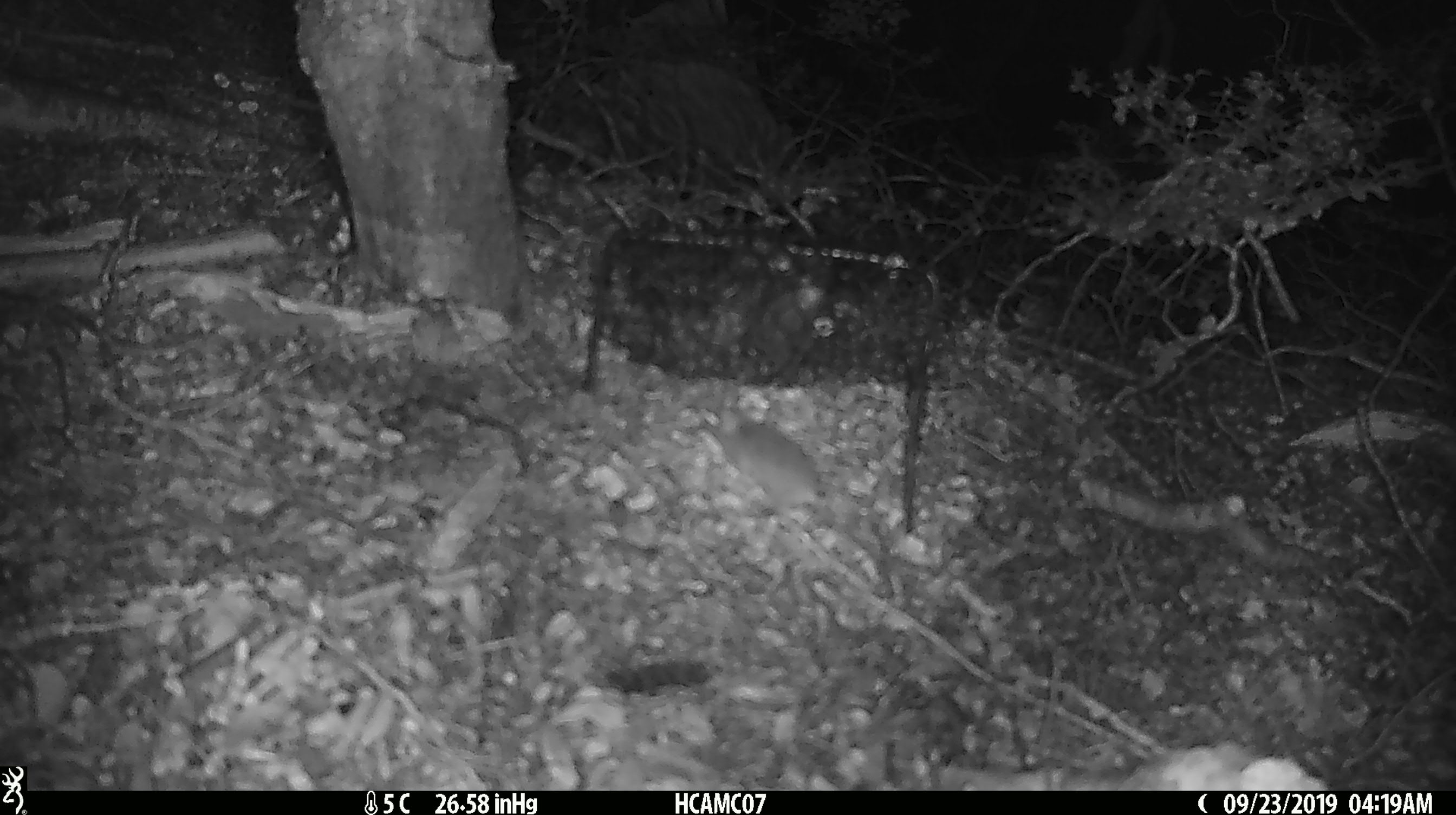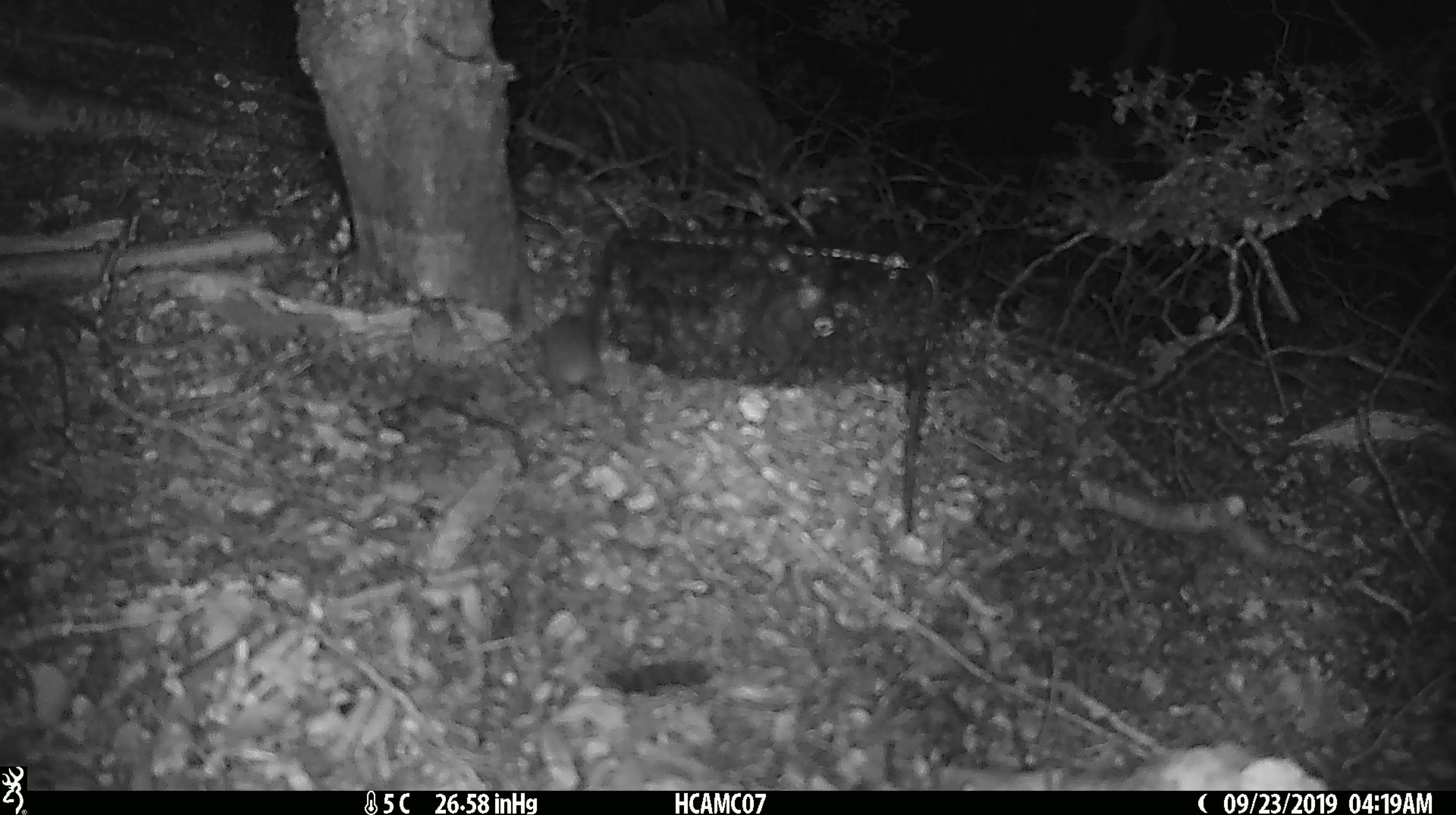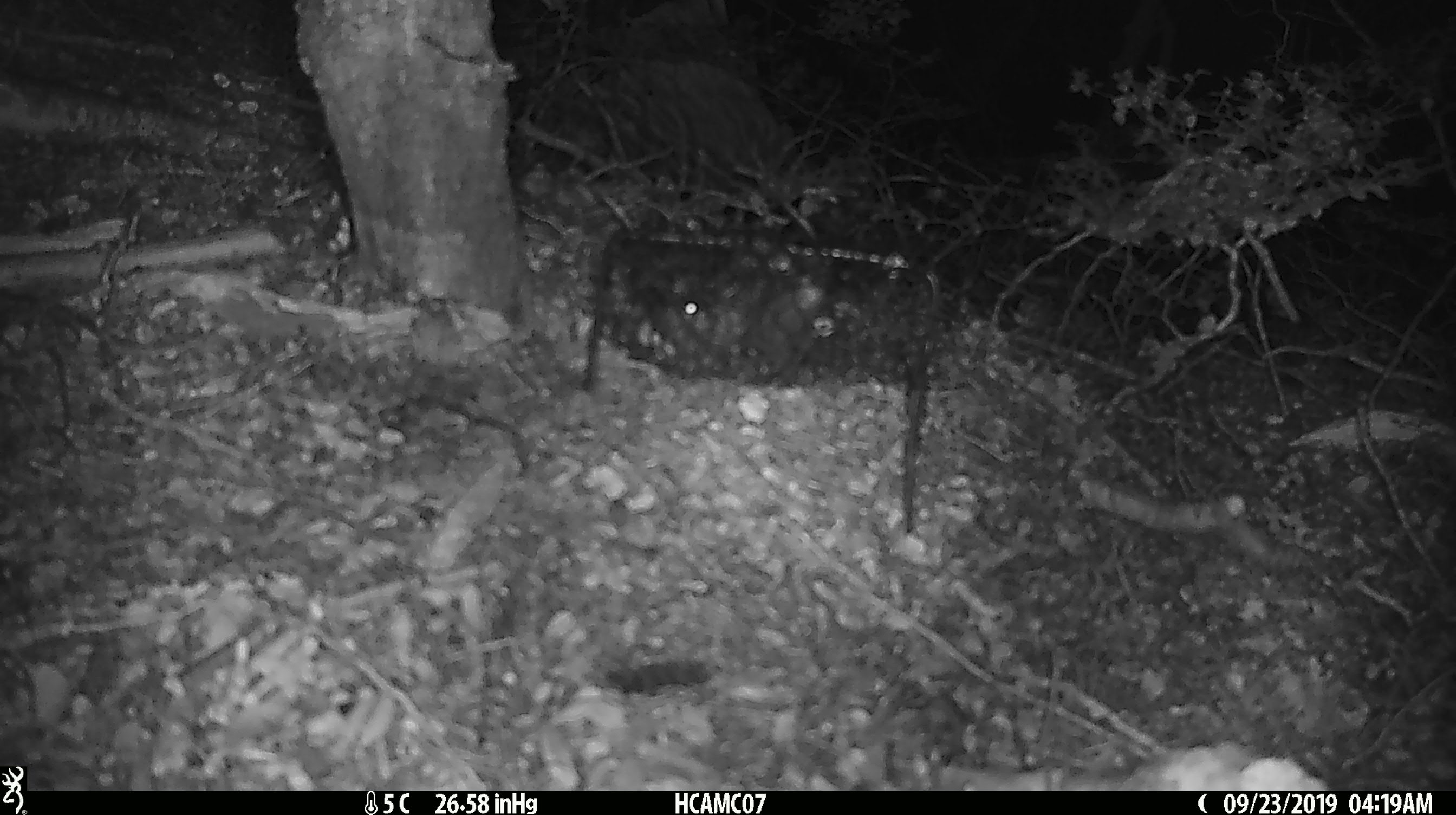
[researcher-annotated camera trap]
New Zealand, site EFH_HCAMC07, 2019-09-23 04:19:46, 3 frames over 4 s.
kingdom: Animalia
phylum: Chordata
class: Mammalia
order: Rodentia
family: Muridae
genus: Mus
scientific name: Mus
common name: mouse